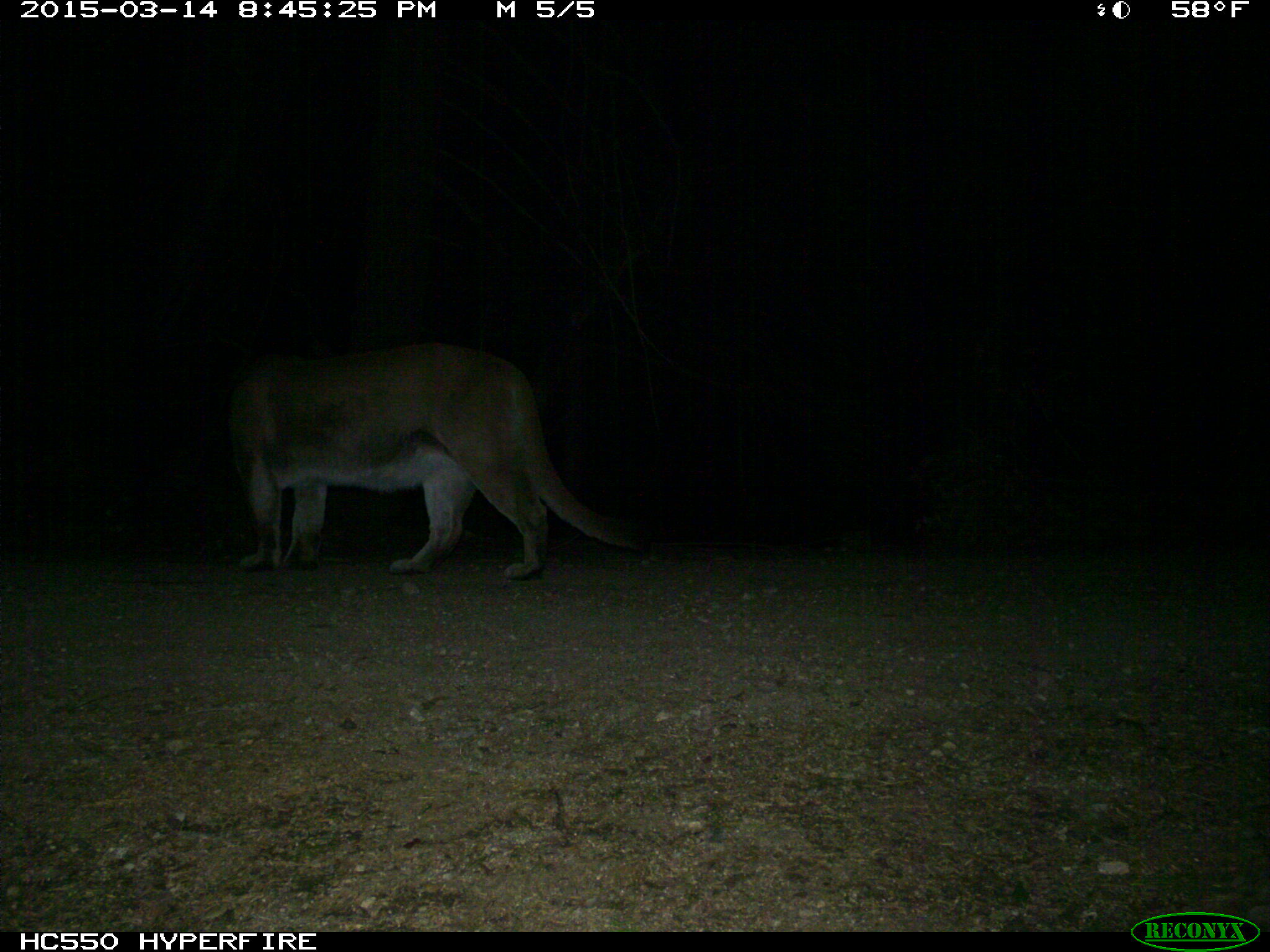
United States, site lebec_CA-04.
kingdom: Animalia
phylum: Chordata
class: Mammalia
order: Carnivora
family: Felidae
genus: Puma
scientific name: Puma concolor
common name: mountain lion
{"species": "Puma concolor (mountain lion)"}